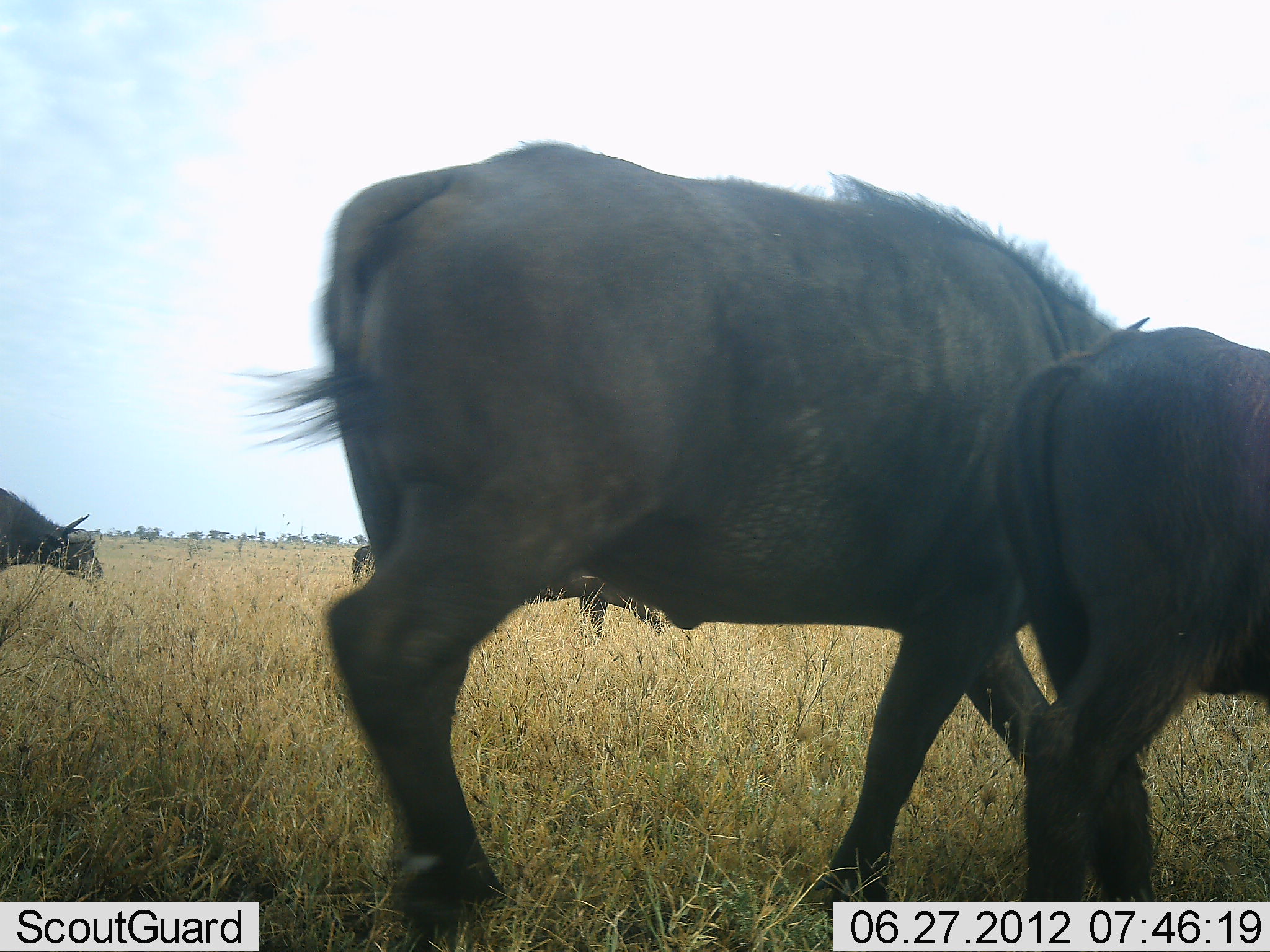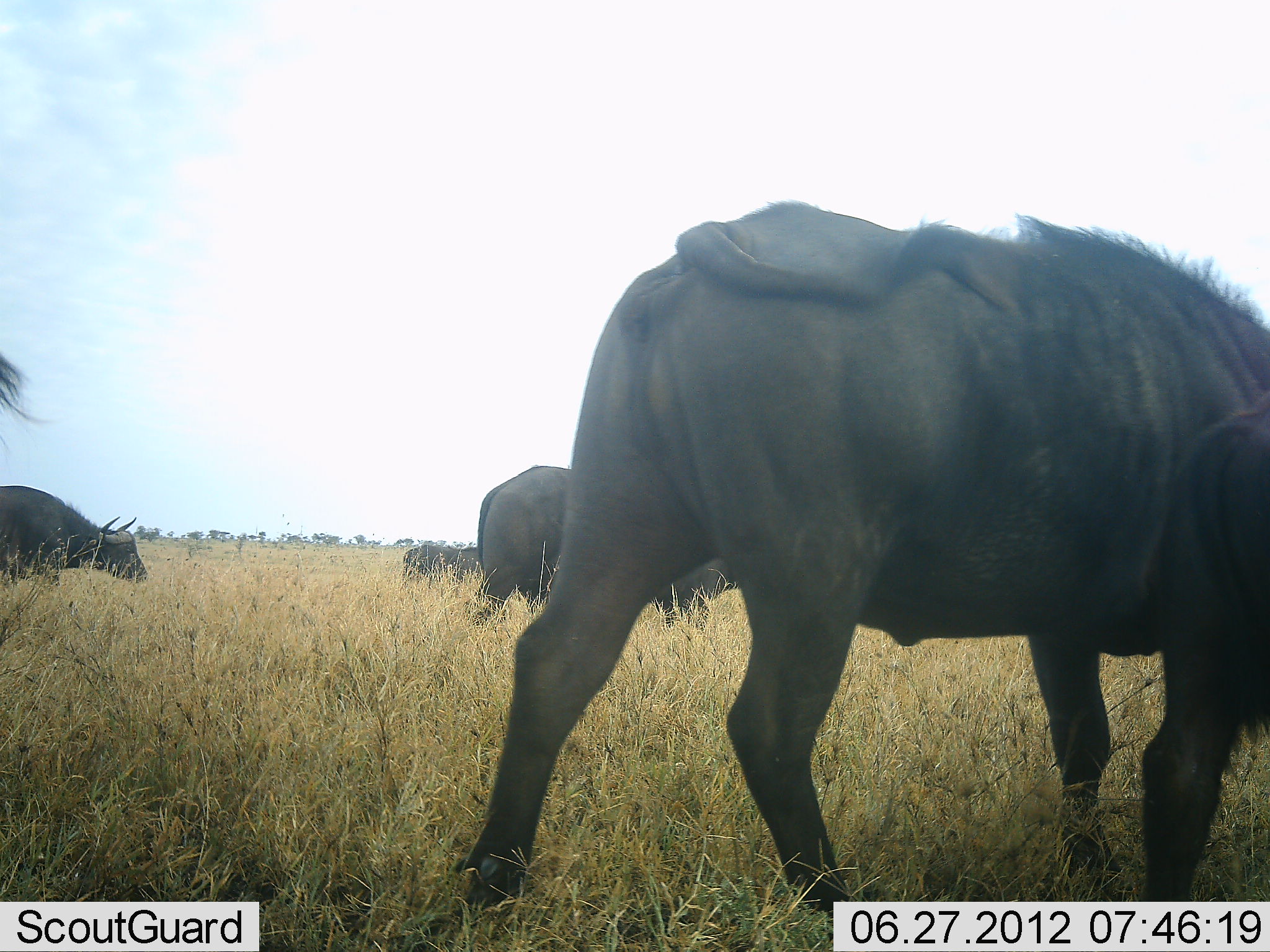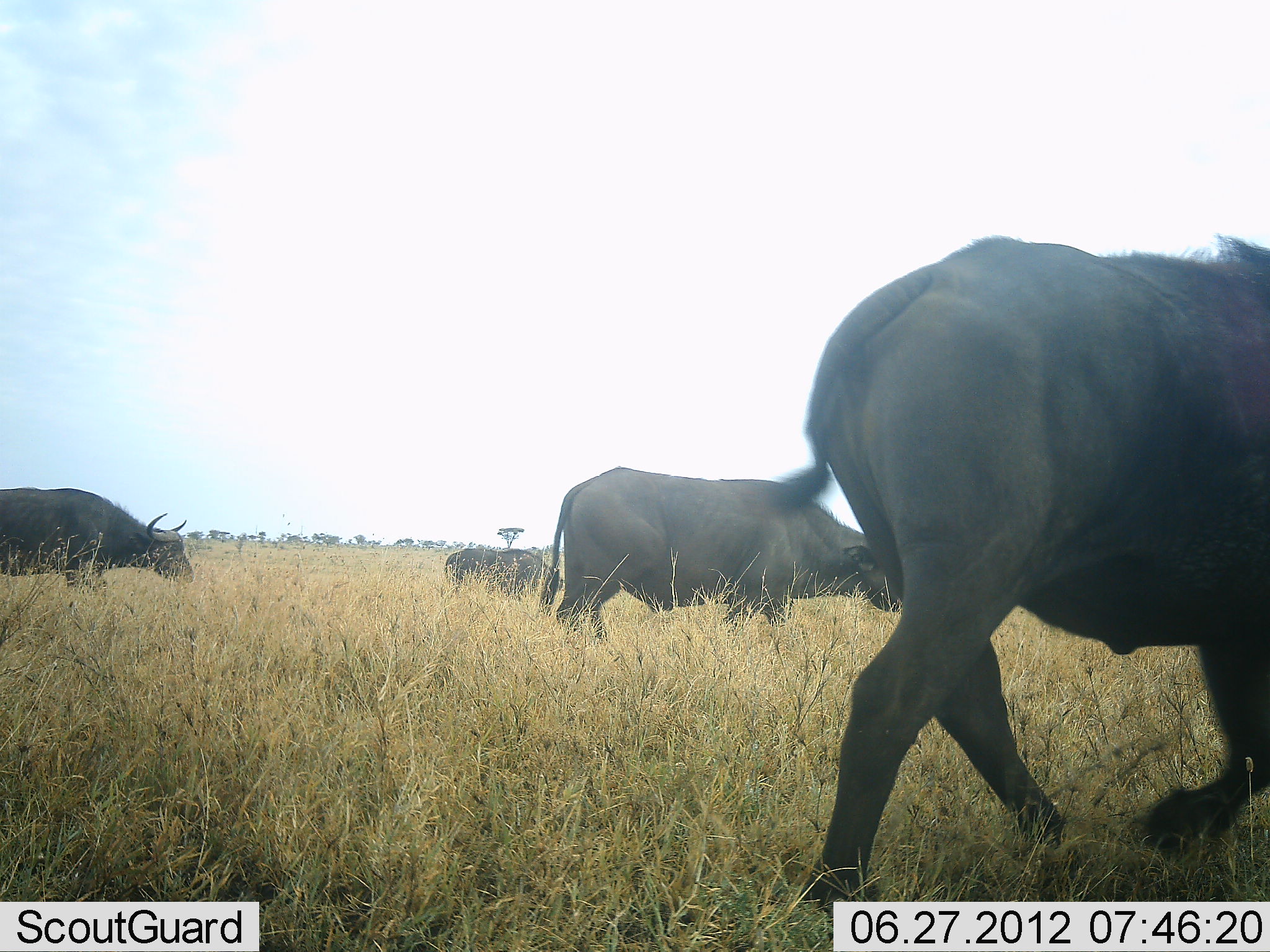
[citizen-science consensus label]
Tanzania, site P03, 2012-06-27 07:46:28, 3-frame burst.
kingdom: Animalia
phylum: Chordata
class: Mammalia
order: Artiodactyla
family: Bovidae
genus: Syncerus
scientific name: Syncerus caffer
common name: cape buffalo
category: buffalo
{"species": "buffalo (cape buffalo) (Syncerus caffer)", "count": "6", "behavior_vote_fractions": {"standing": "0%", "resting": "0%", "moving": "90%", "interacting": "0%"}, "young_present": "50%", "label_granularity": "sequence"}